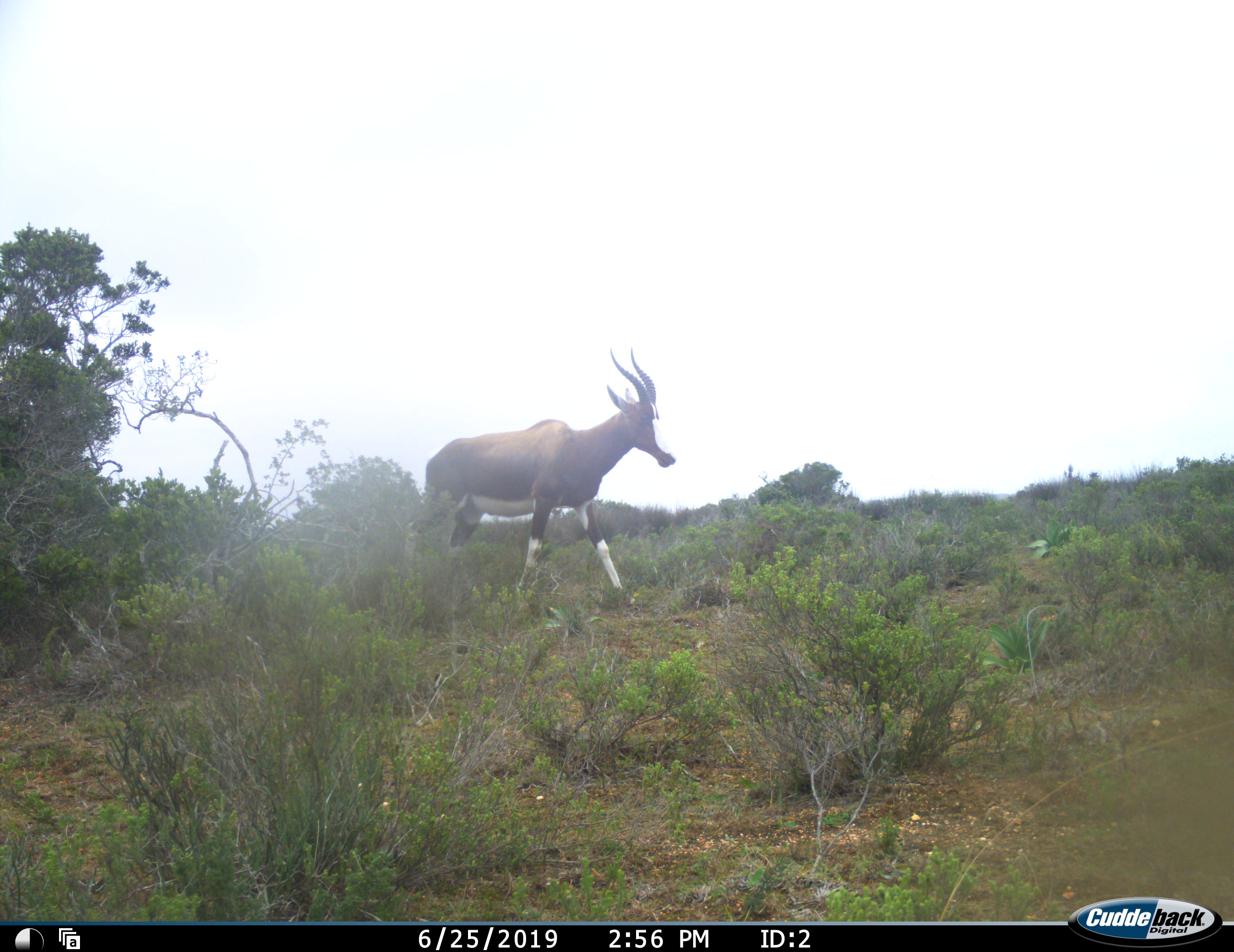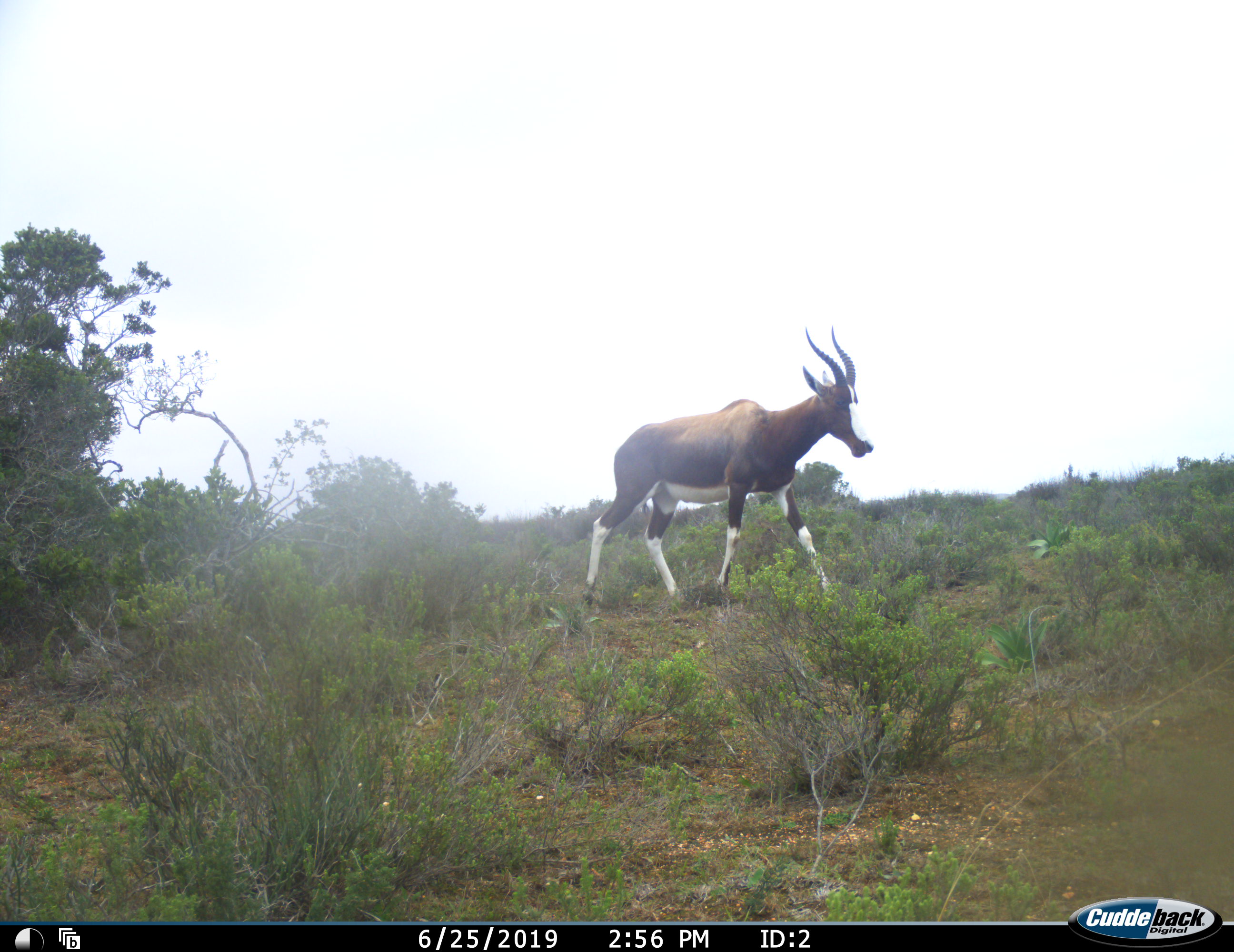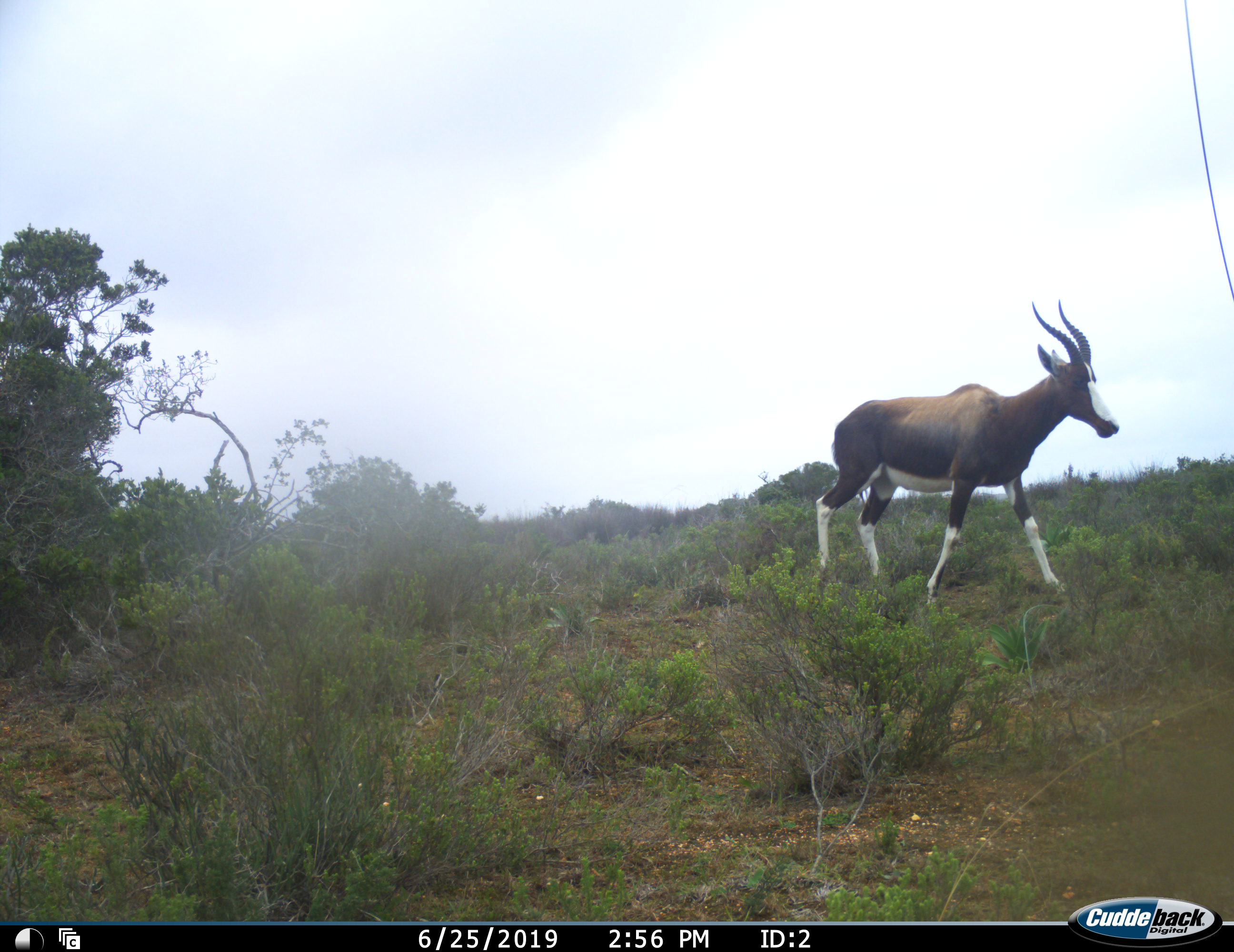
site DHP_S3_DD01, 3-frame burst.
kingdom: Animalia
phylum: Chordata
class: Mammalia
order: Artiodactyla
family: Bovidae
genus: Damaliscus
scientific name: Damaliscus pygargus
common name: bontebok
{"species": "bontebok (Damaliscus pygargus)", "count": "1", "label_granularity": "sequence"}